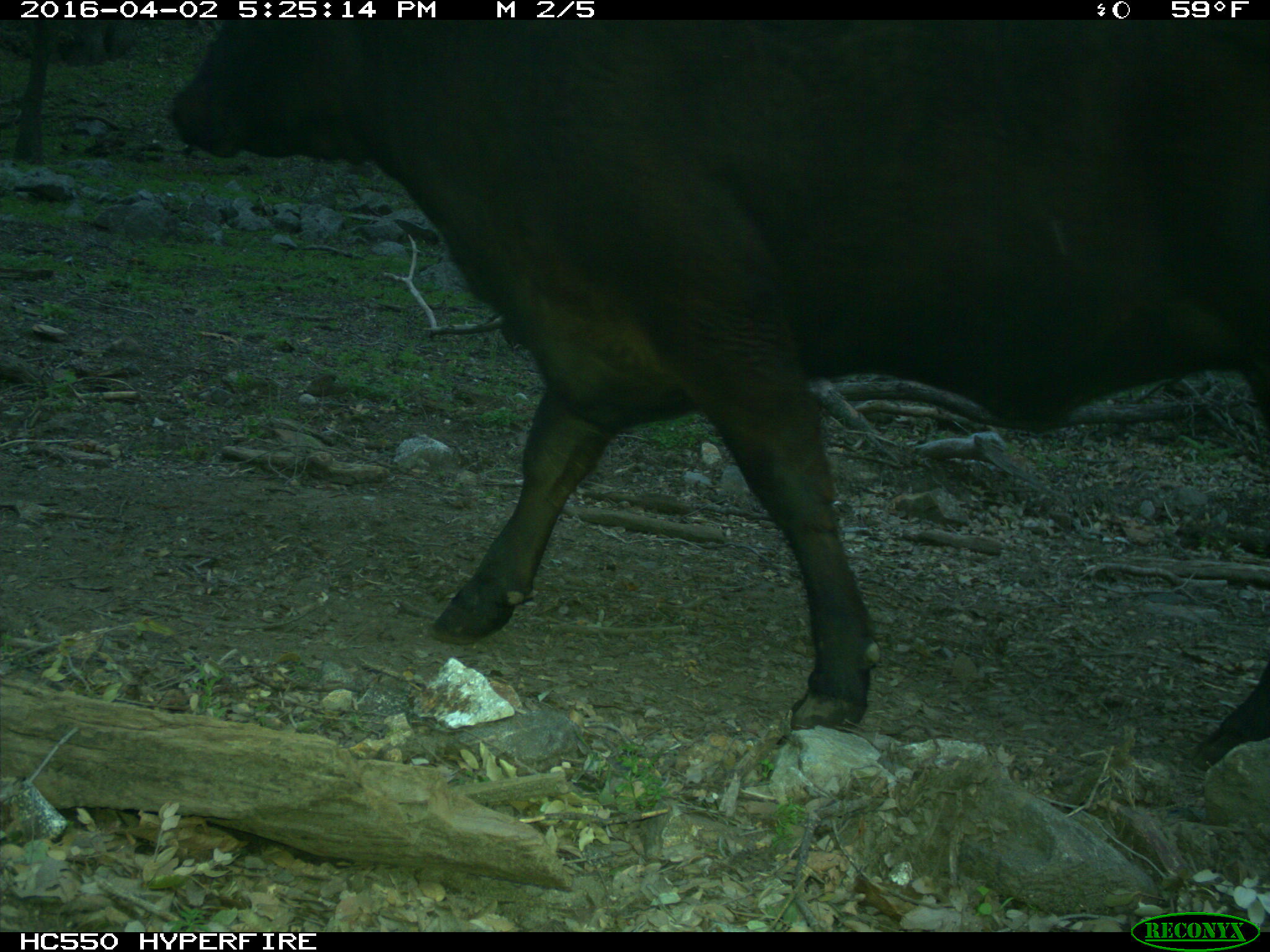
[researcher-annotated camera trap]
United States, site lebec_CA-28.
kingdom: Animalia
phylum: Chordata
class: Mammalia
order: Artiodactyla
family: Bovidae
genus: Bos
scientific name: Bos taurus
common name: domestic cow